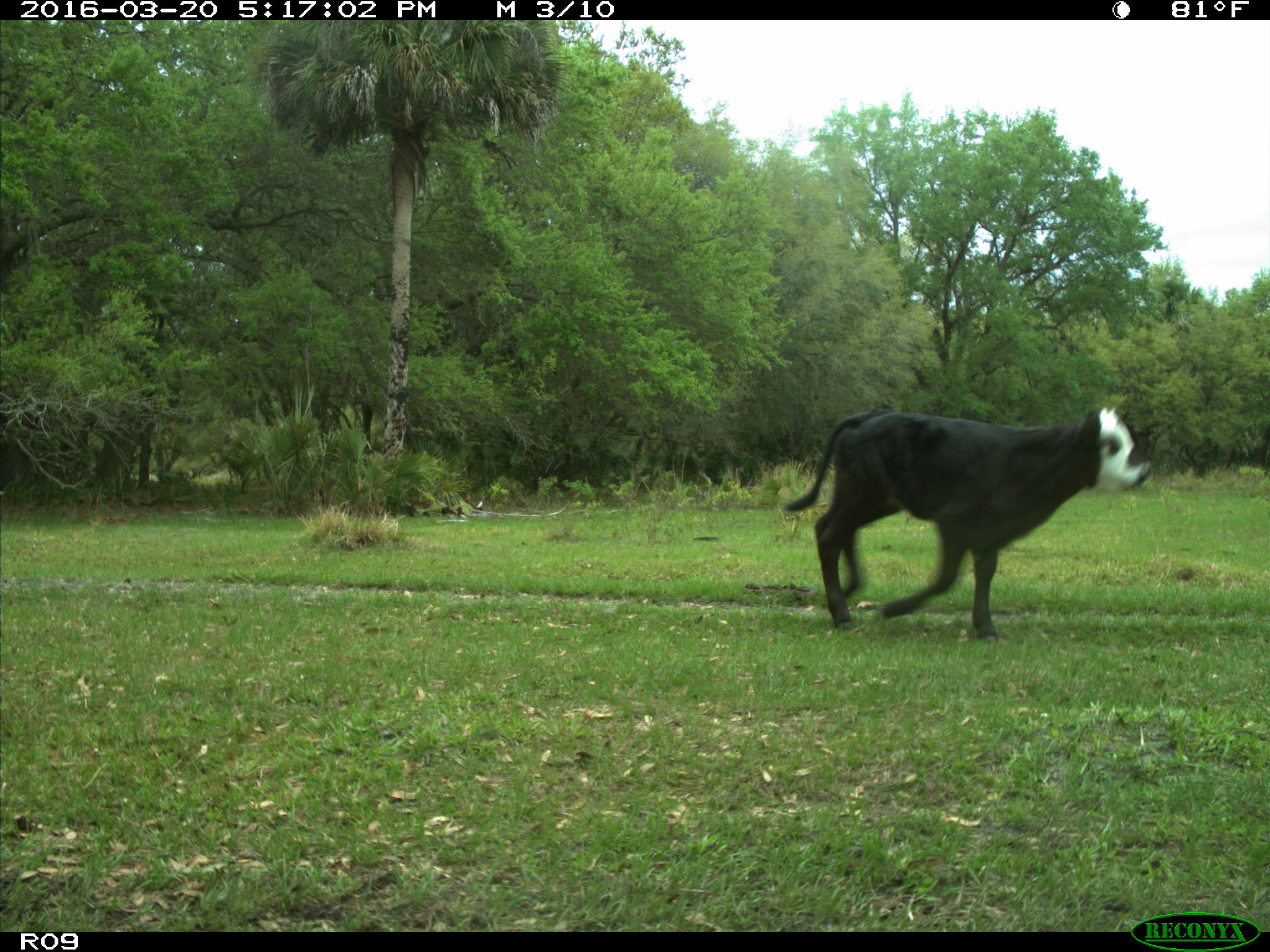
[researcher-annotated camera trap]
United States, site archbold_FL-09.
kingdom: Animalia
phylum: Chordata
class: Mammalia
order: Artiodactyla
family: Bovidae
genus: Bos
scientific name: Bos taurus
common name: domestic cow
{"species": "Bos taurus (domestic cow)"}